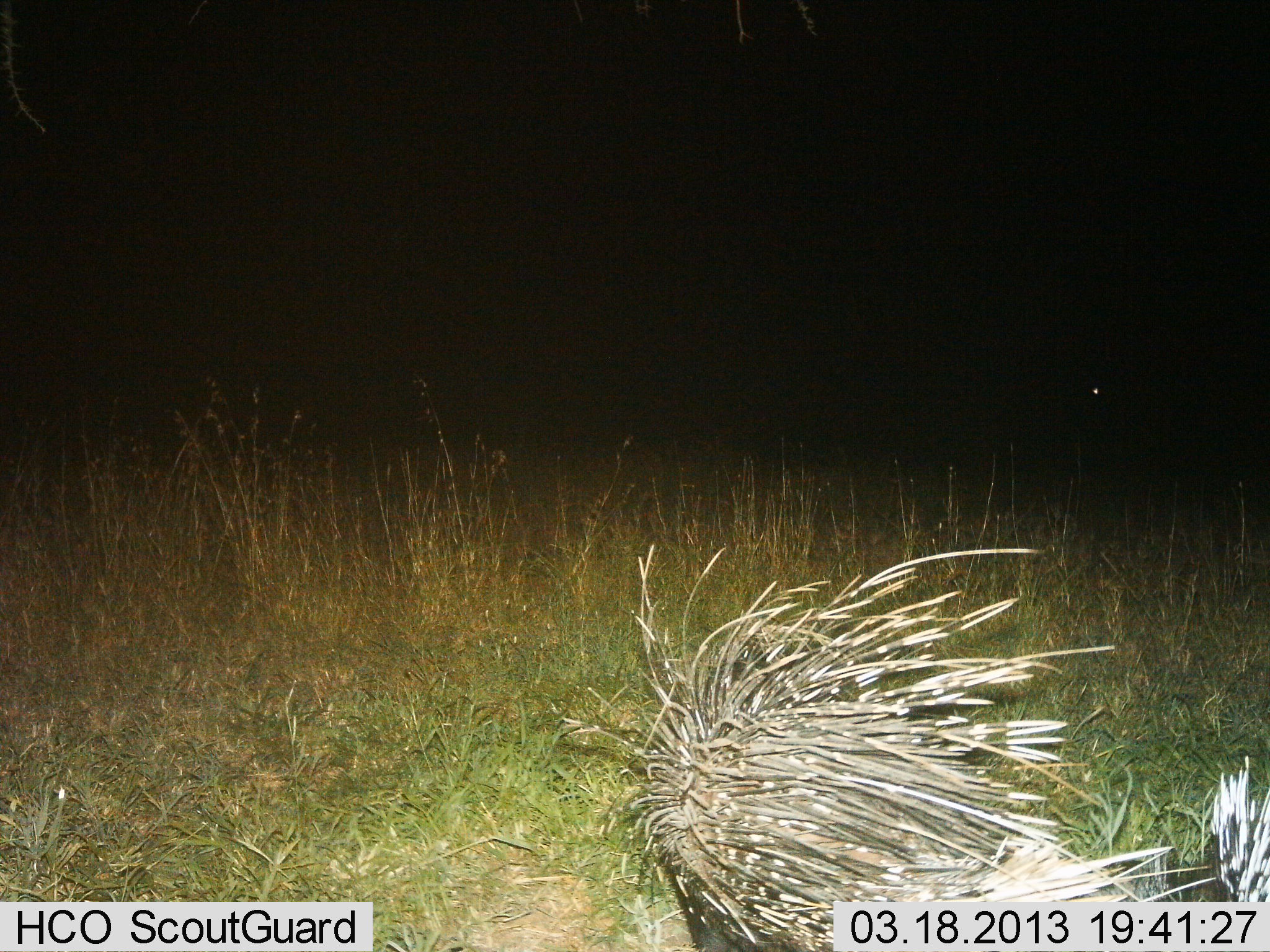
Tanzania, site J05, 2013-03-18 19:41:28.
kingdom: Animalia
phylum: Chordata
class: Mammalia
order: Rodentia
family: Hystricidae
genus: Hystrix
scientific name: Hystrix cristata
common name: crested porcupine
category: porcupine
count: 2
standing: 55%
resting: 3%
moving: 50%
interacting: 0%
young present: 0%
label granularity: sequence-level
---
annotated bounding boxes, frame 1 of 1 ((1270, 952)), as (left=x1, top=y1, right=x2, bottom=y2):
animal: (left=627, top=543, right=1270, bottom=952)